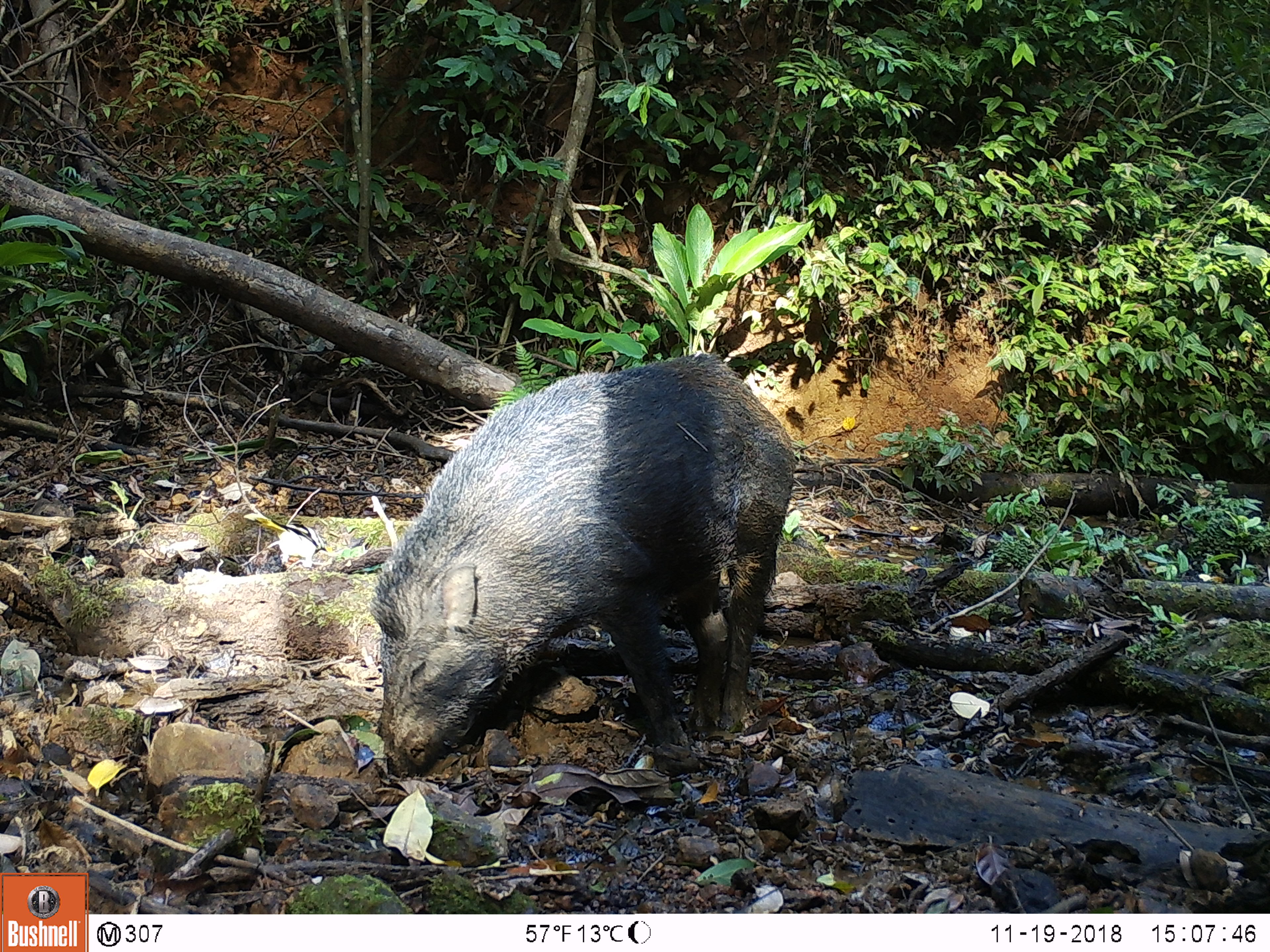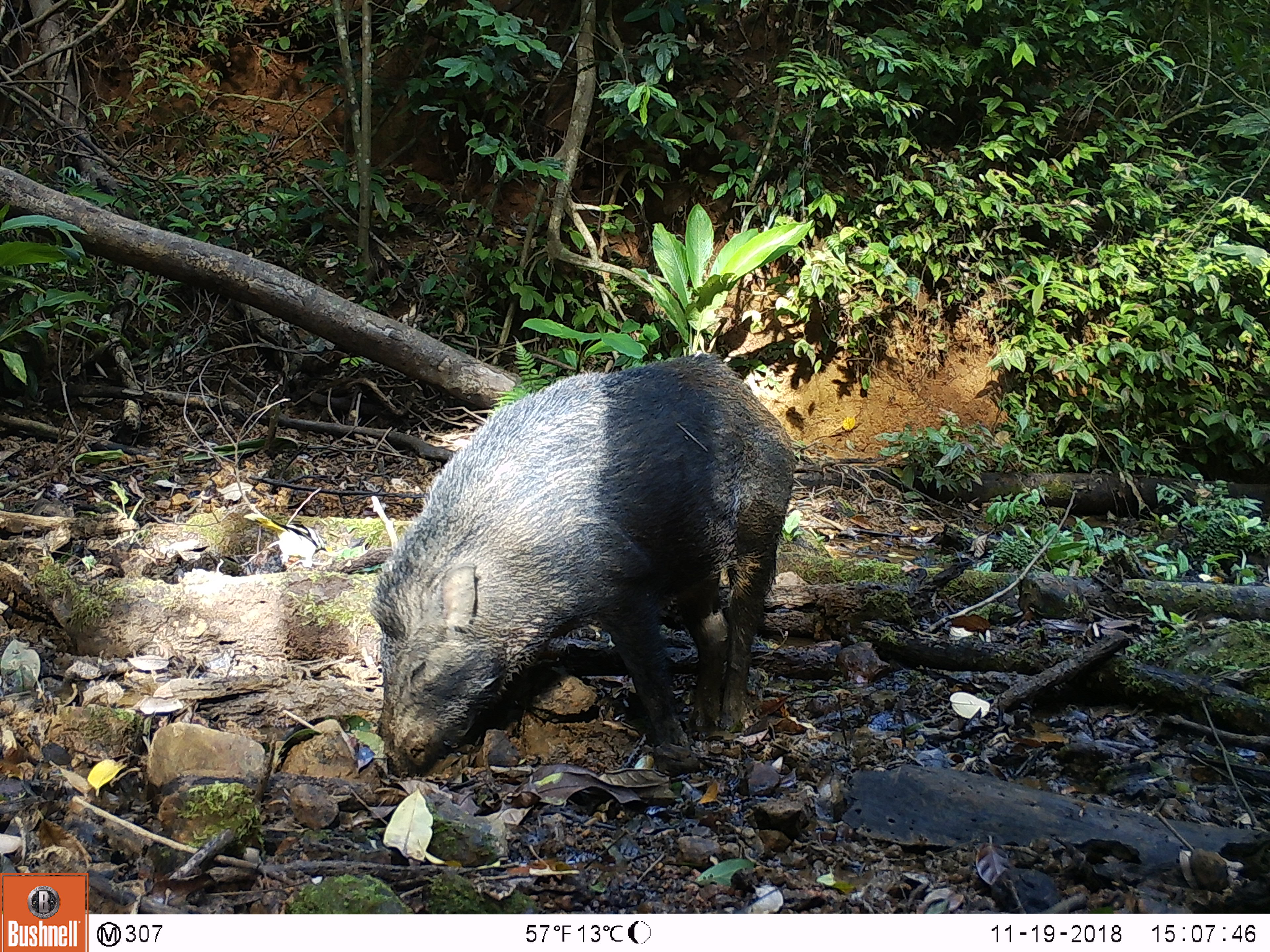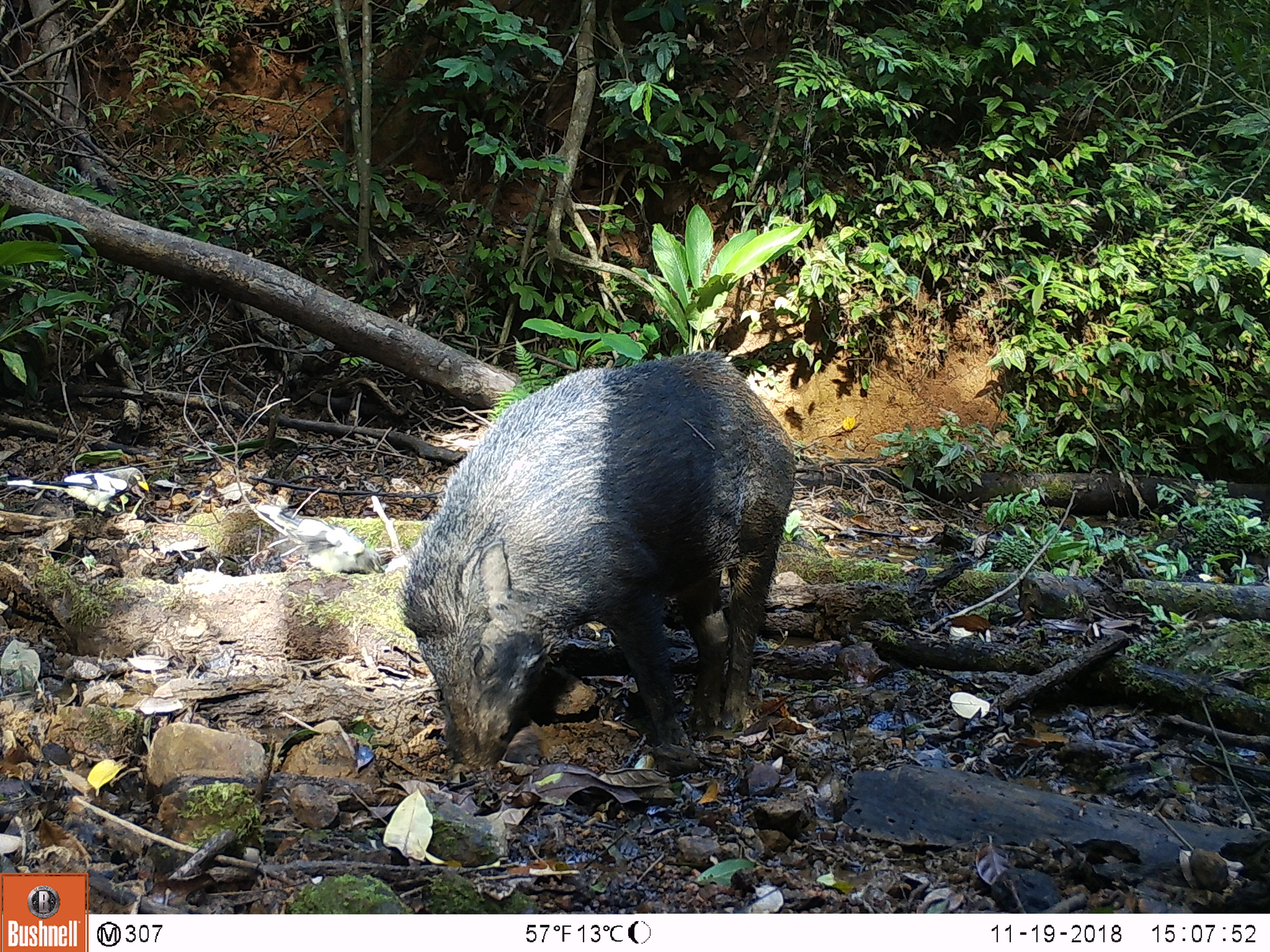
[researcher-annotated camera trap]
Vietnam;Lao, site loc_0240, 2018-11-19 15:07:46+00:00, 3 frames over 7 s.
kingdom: Animalia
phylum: Chordata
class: Aves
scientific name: Aves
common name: bird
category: unidentified bird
Unidentified bird (bird) (Aves). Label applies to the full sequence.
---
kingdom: Animalia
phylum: Chordata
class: Mammalia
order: Artiodactyla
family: Suidae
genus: Sus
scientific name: Sus scrofa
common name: eurasian wild pig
Eurasian wild pig (Sus scrofa). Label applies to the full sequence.